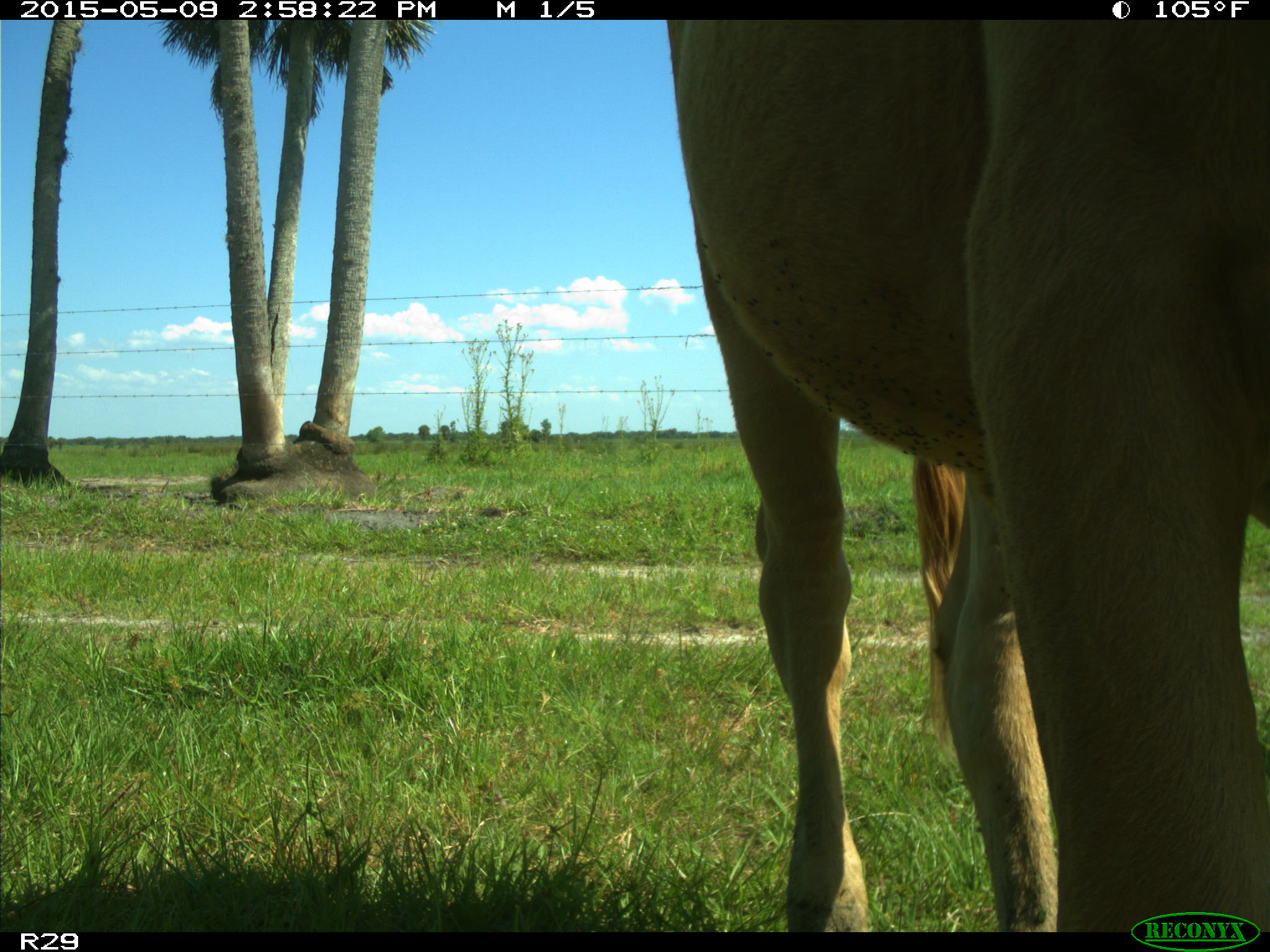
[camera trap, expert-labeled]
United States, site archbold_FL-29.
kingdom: Animalia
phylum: Chordata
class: Mammalia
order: Artiodactyla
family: Bovidae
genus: Bos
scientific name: Bos taurus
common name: domestic cow